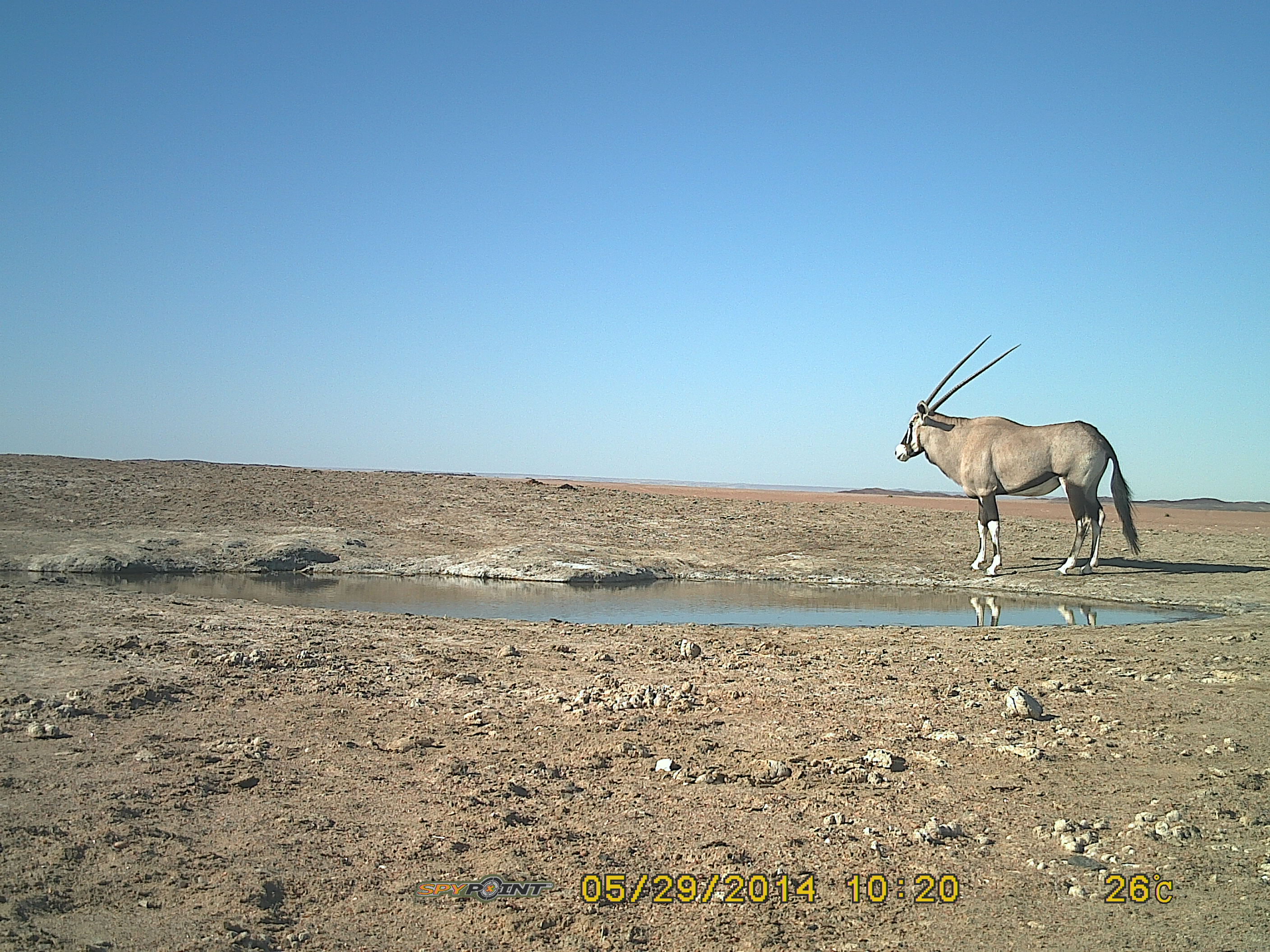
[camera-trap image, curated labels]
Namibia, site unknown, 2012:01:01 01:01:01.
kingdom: Animalia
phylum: Chordata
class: Mammalia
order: Artiodactyla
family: Bovidae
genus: Oryx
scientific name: Oryx gazella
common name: gemsbok